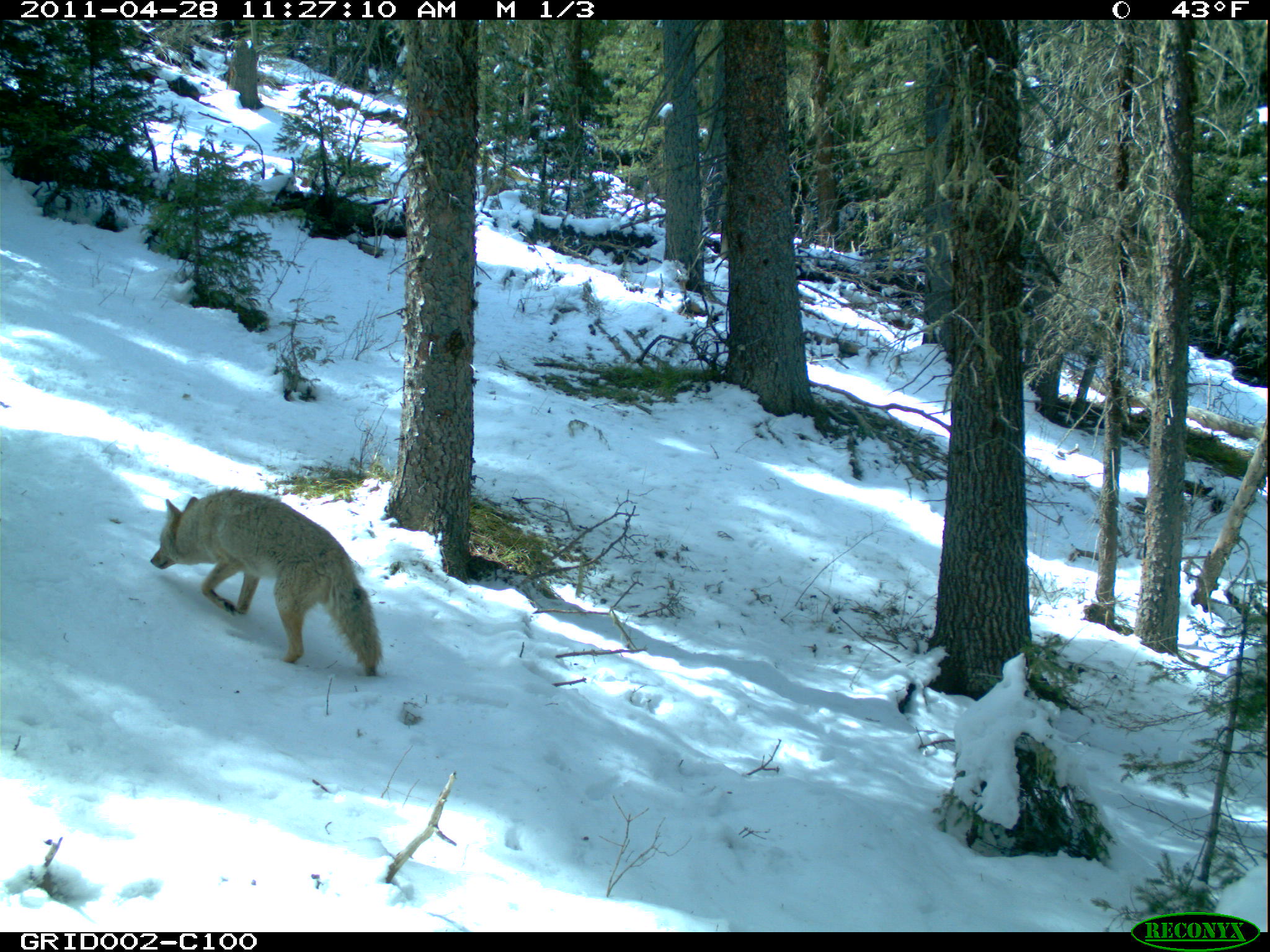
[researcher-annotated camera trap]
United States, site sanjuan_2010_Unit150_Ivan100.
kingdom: Animalia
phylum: Chordata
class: Mammalia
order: Carnivora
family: Canidae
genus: Canis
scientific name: Canis latrans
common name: coyote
Canis latrans (coyote).